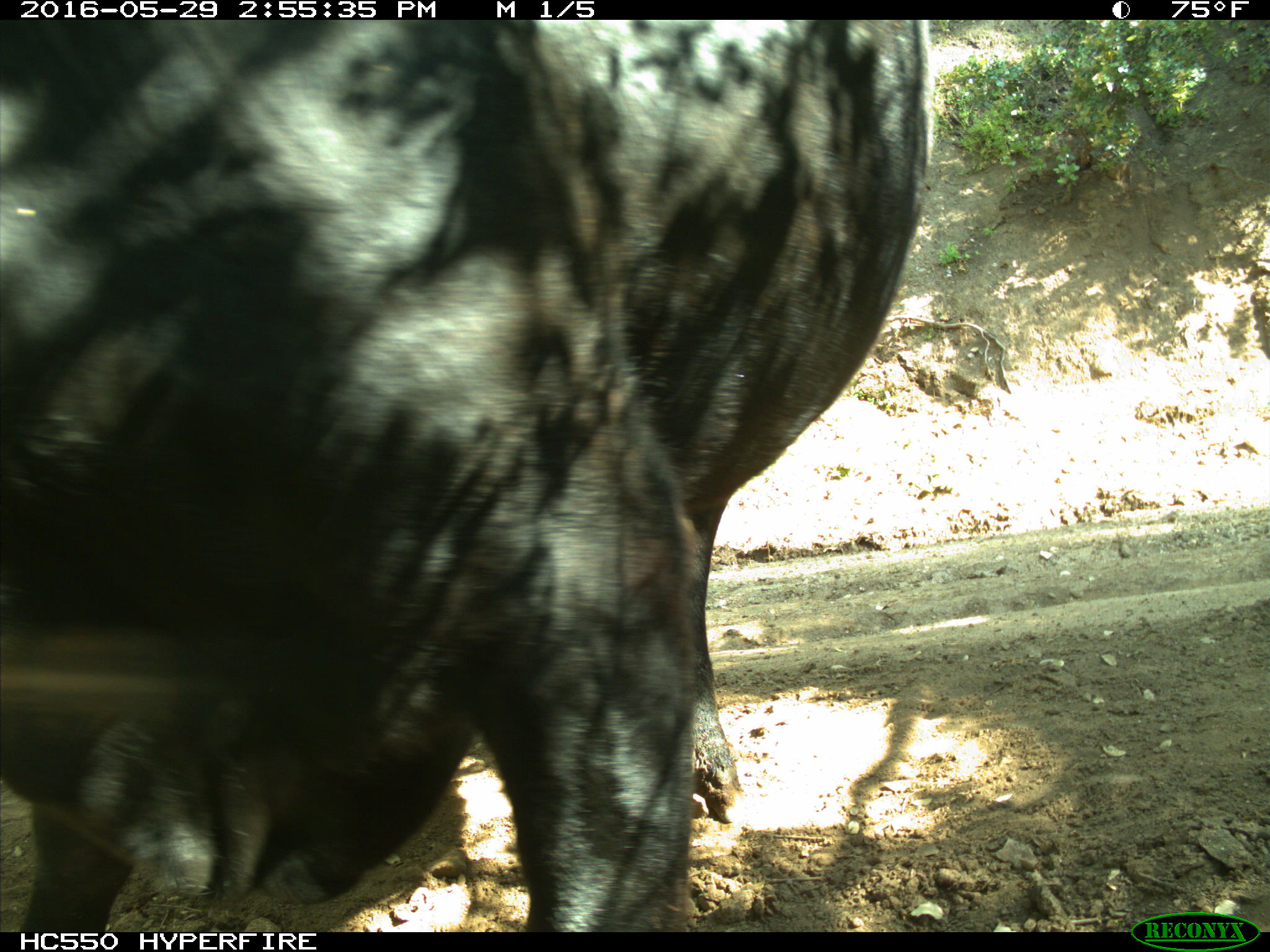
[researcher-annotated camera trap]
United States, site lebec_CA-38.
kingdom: Animalia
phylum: Chordata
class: Mammalia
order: Artiodactyla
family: Bovidae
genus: Bos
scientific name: Bos taurus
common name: domestic cow